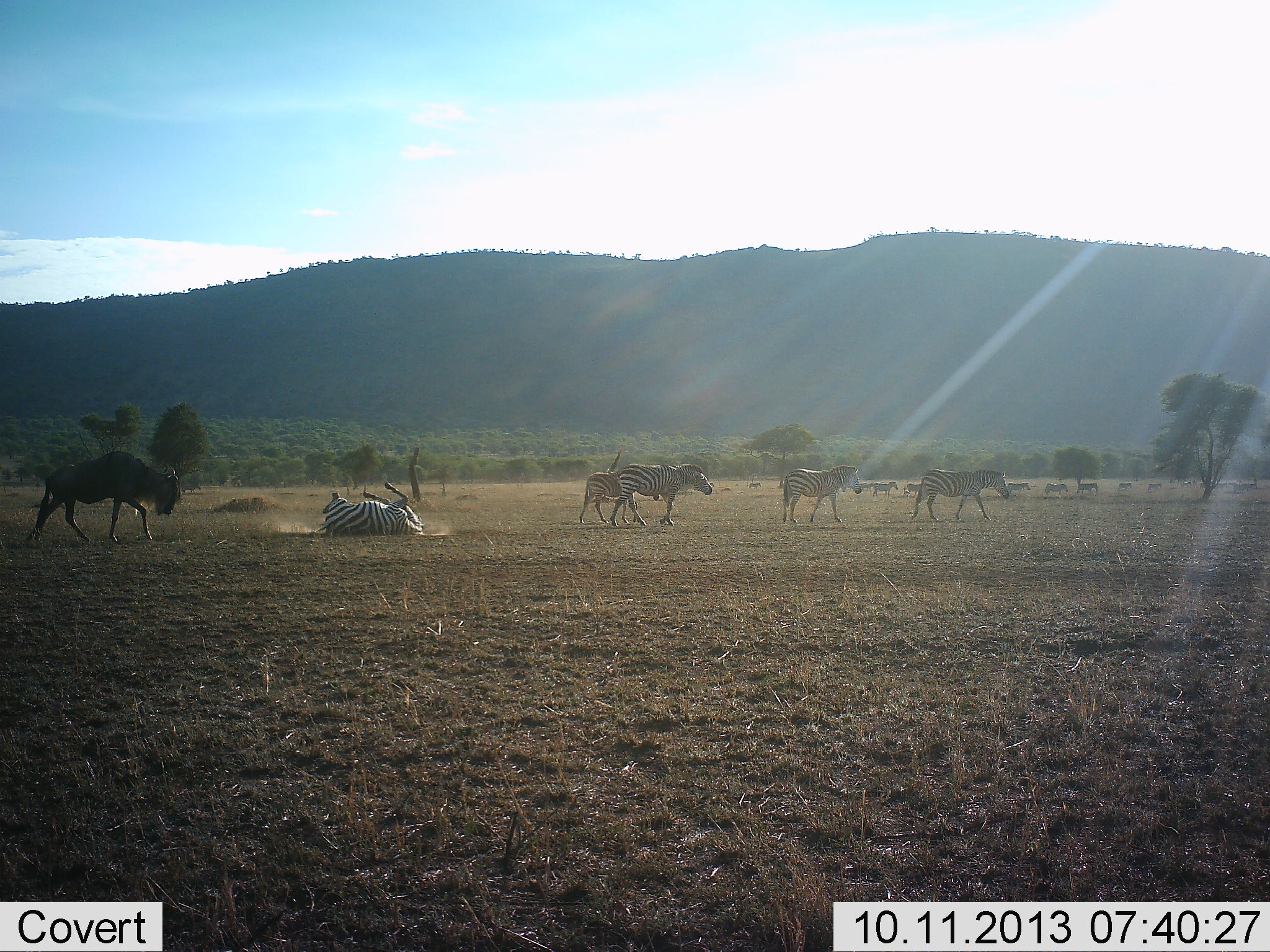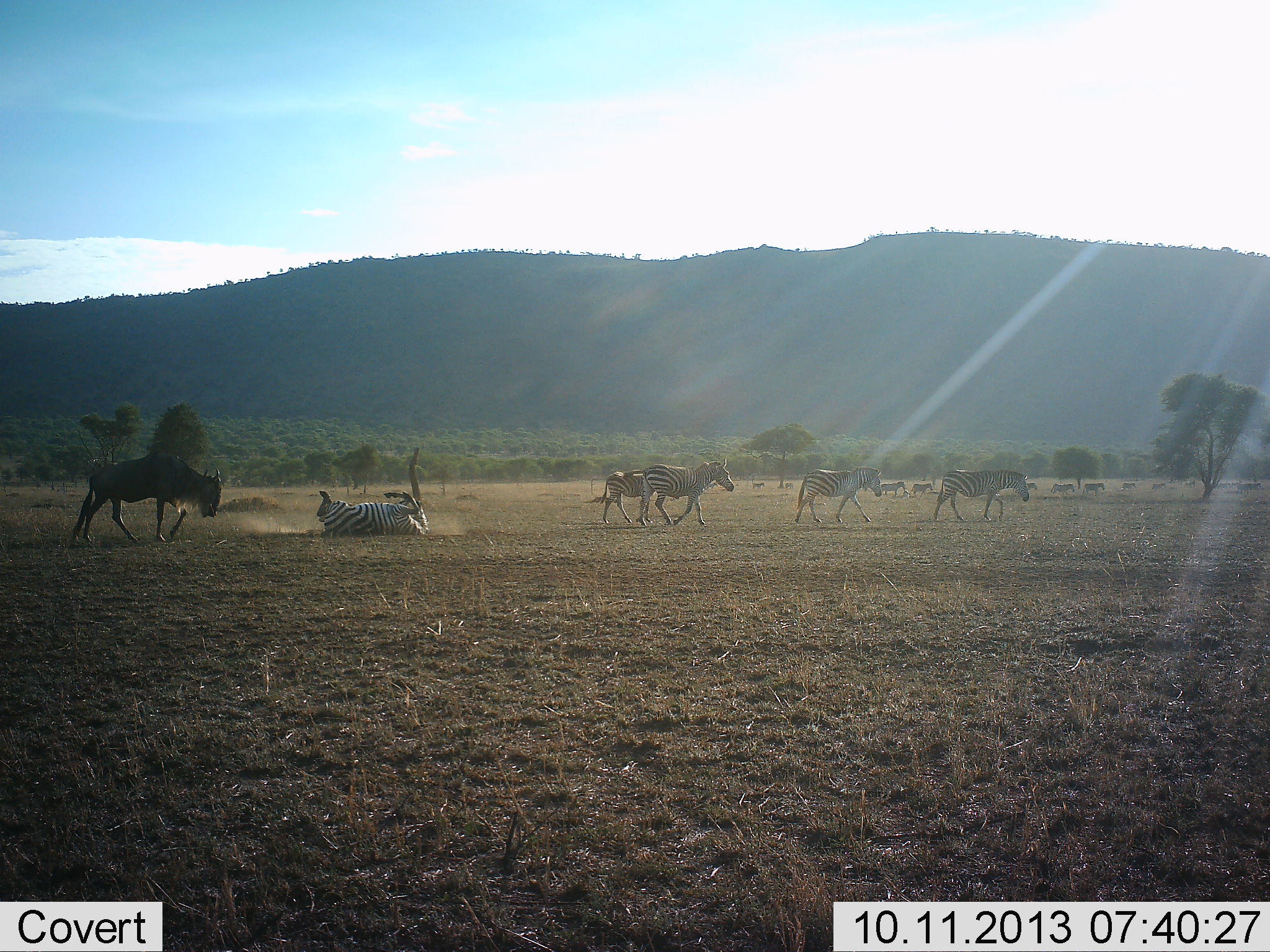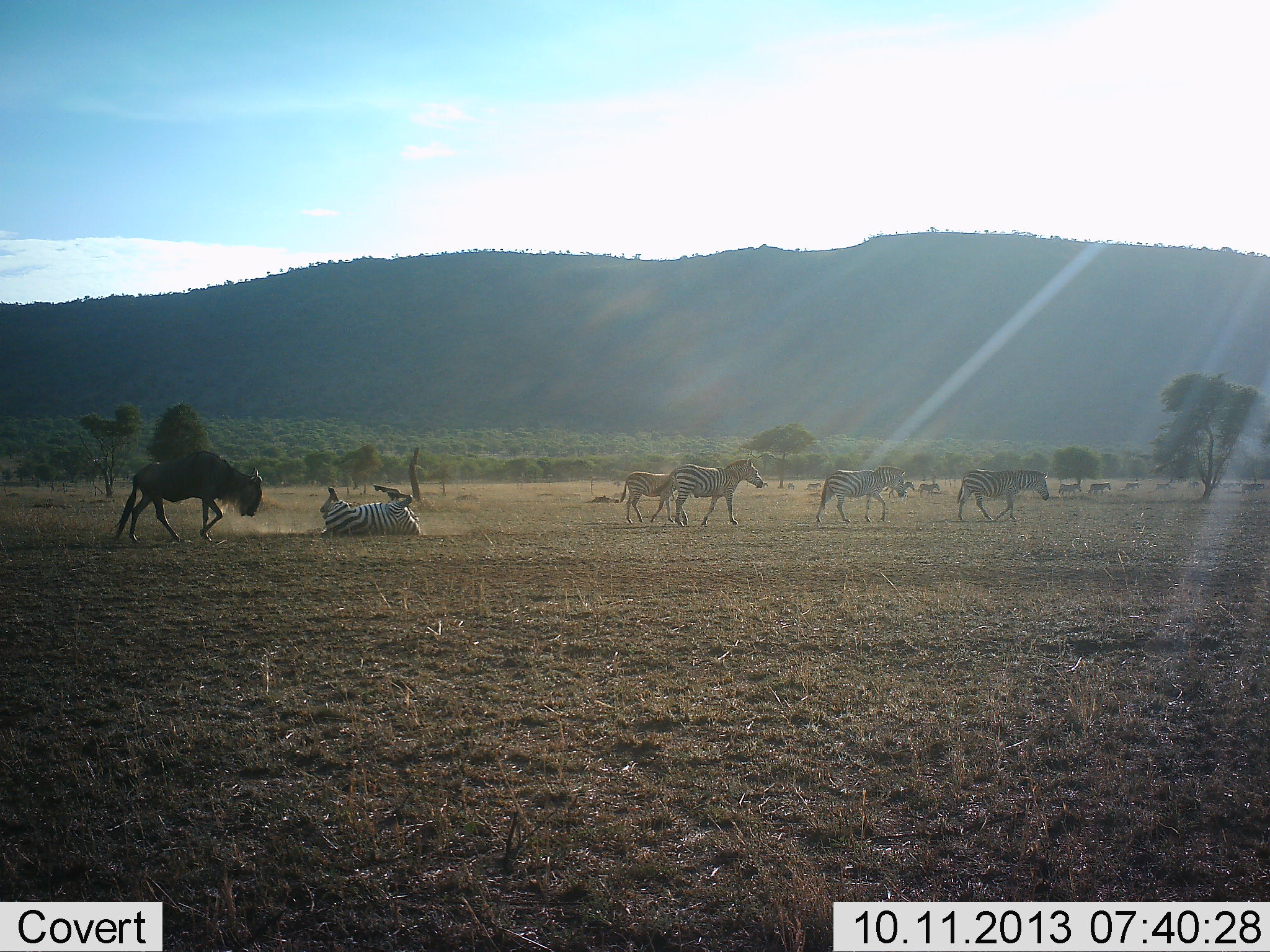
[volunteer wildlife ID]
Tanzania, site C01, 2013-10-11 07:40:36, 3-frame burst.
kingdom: Animalia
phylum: Chordata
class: Mammalia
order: Artiodactyla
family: Bovidae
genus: Connochaetes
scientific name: Connochaetes taurinus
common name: blue wildebeest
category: wildebeest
Wildebeest (blue wildebeest) (Connochaetes taurinus), count 1. Behavior (volunteer vote fractions): standing 6%, resting 0%, moving 91%, interacting 9%. Young present (vote fraction): 0%. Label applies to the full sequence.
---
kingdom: Animalia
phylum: Chordata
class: Mammalia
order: Perissodactyla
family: Equidae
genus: Equus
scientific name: Equus quagga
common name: plains zebra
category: zebra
Zebra (plains zebra) (Equus quagga), count 7. Behavior (volunteer vote fractions): standing 11%, resting 24%, moving 100%, interacting 19%. Young present (vote fraction): 8%. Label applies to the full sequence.